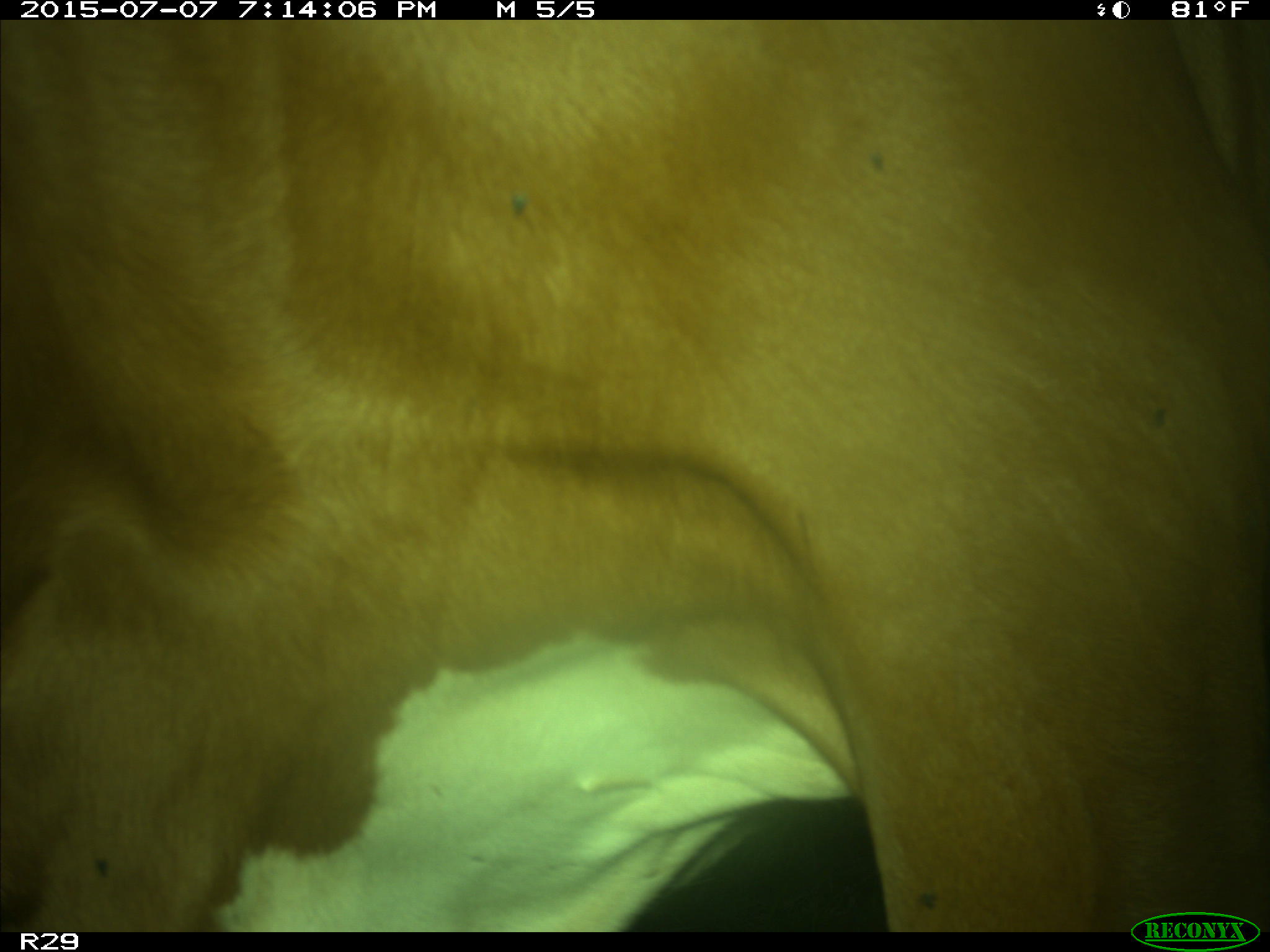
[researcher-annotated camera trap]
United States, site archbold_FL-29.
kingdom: Animalia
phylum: Chordata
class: Mammalia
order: Artiodactyla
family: Bovidae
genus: Bos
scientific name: Bos taurus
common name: domestic cow